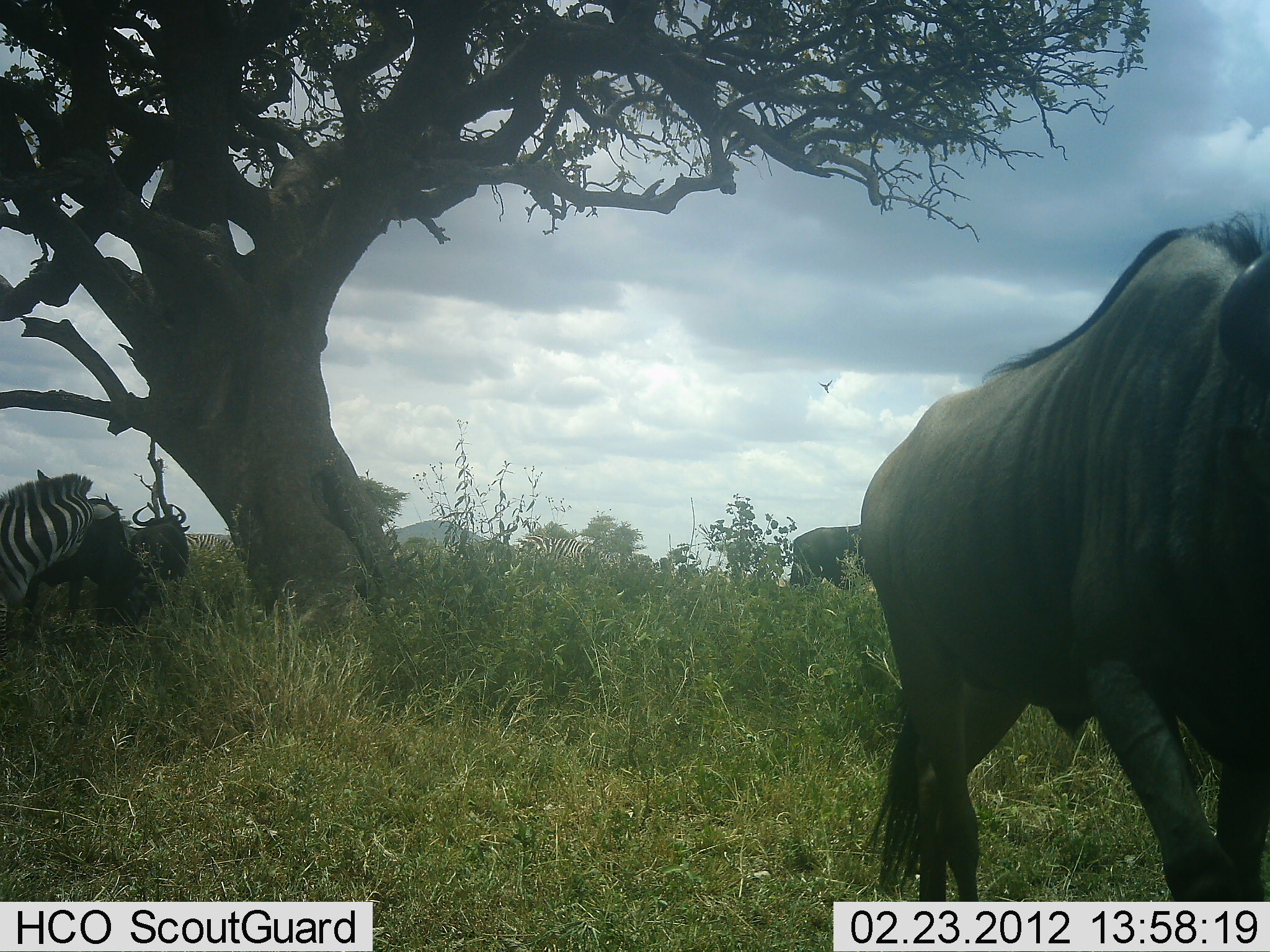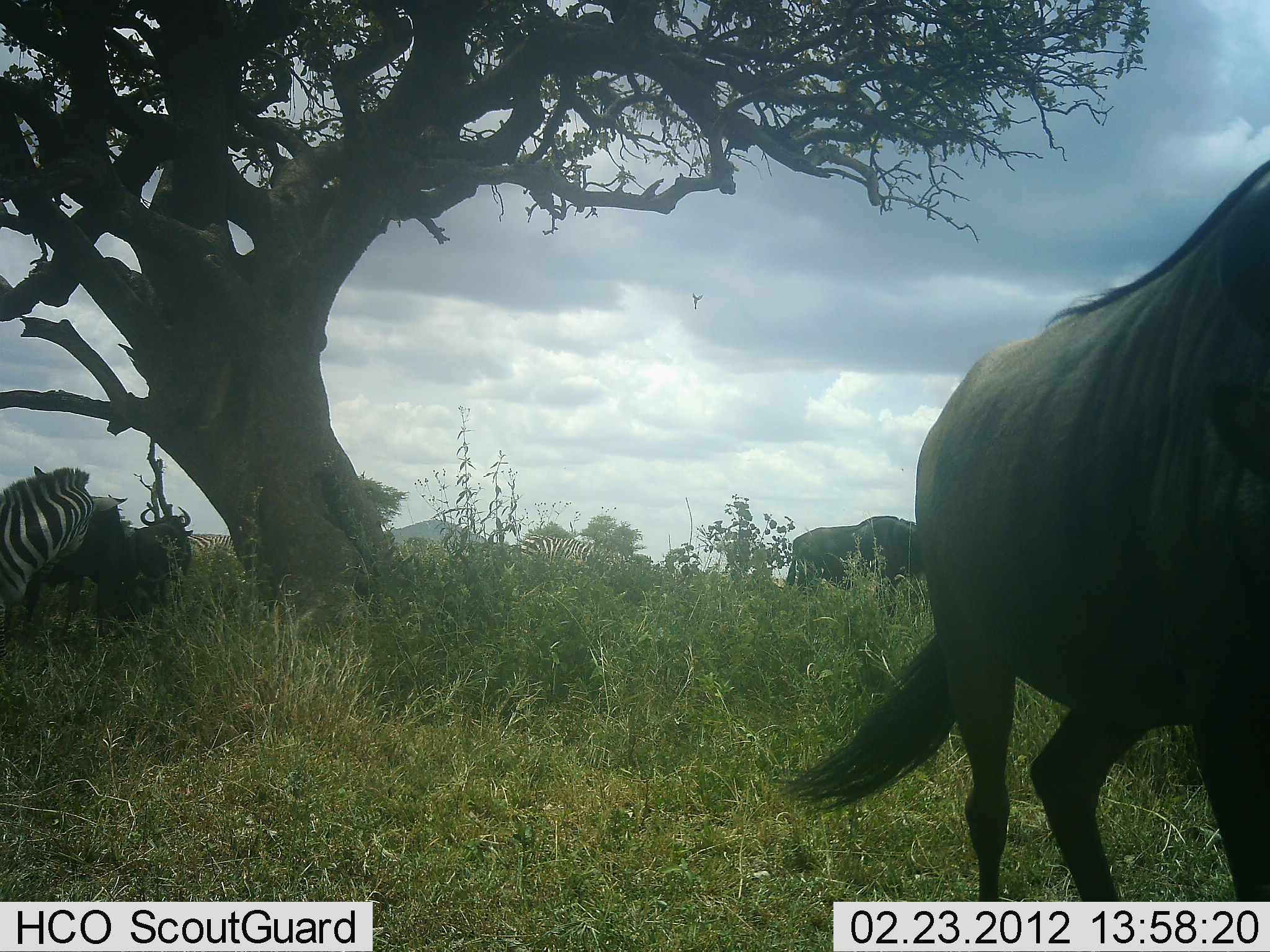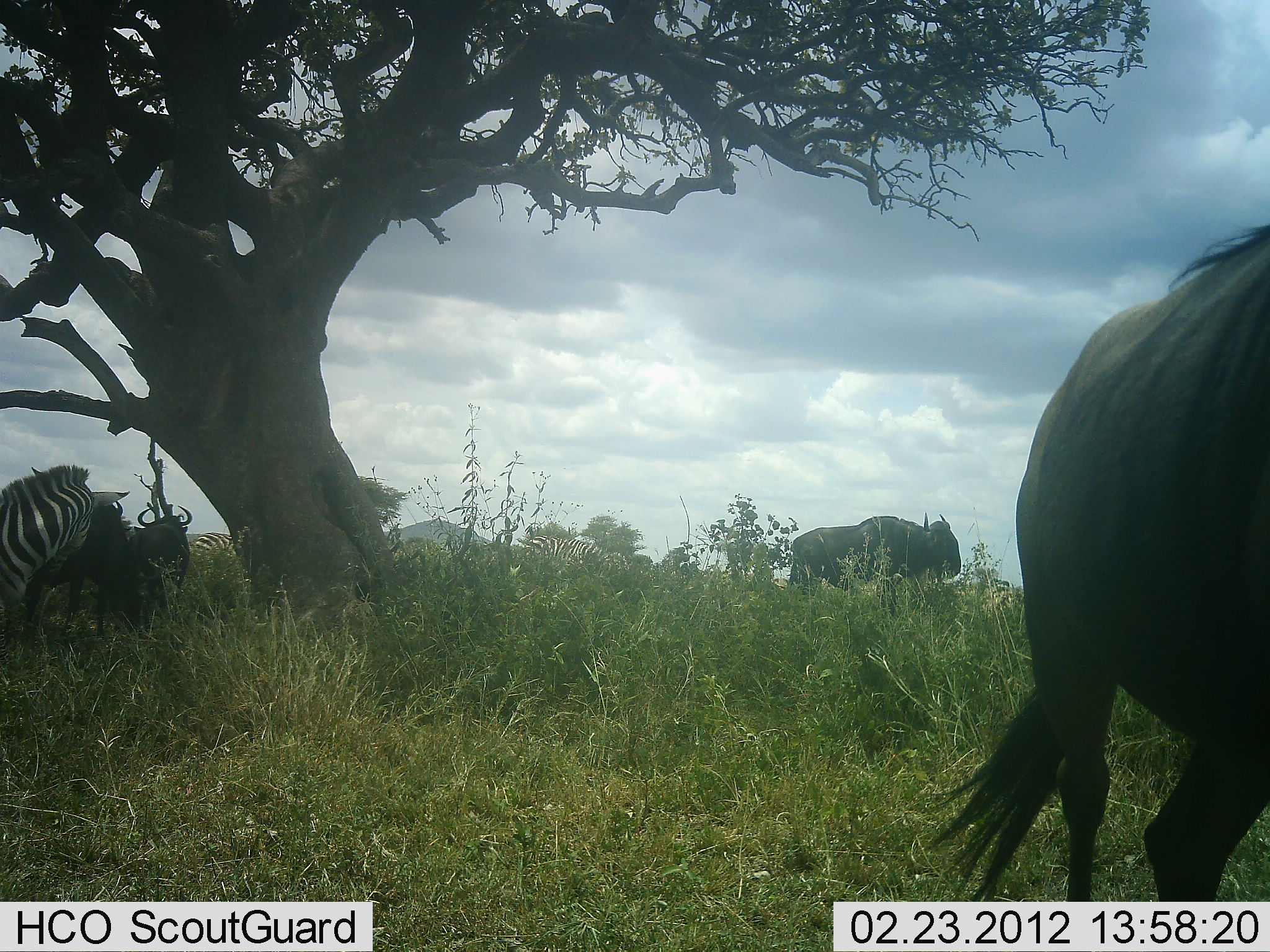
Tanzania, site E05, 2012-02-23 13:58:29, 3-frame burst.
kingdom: Animalia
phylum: Chordata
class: Mammalia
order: Artiodactyla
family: Bovidae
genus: Connochaetes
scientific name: Connochaetes taurinus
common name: blue wildebeest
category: wildebeest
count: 4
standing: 76%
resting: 0%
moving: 65%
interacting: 0%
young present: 0%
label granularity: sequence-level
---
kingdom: Animalia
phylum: Chordata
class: Mammalia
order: Perissodactyla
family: Equidae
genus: Equus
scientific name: Equus quagga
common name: plains zebra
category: zebra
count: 3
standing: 89%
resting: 0%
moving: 5%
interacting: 5%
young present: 0%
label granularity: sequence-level